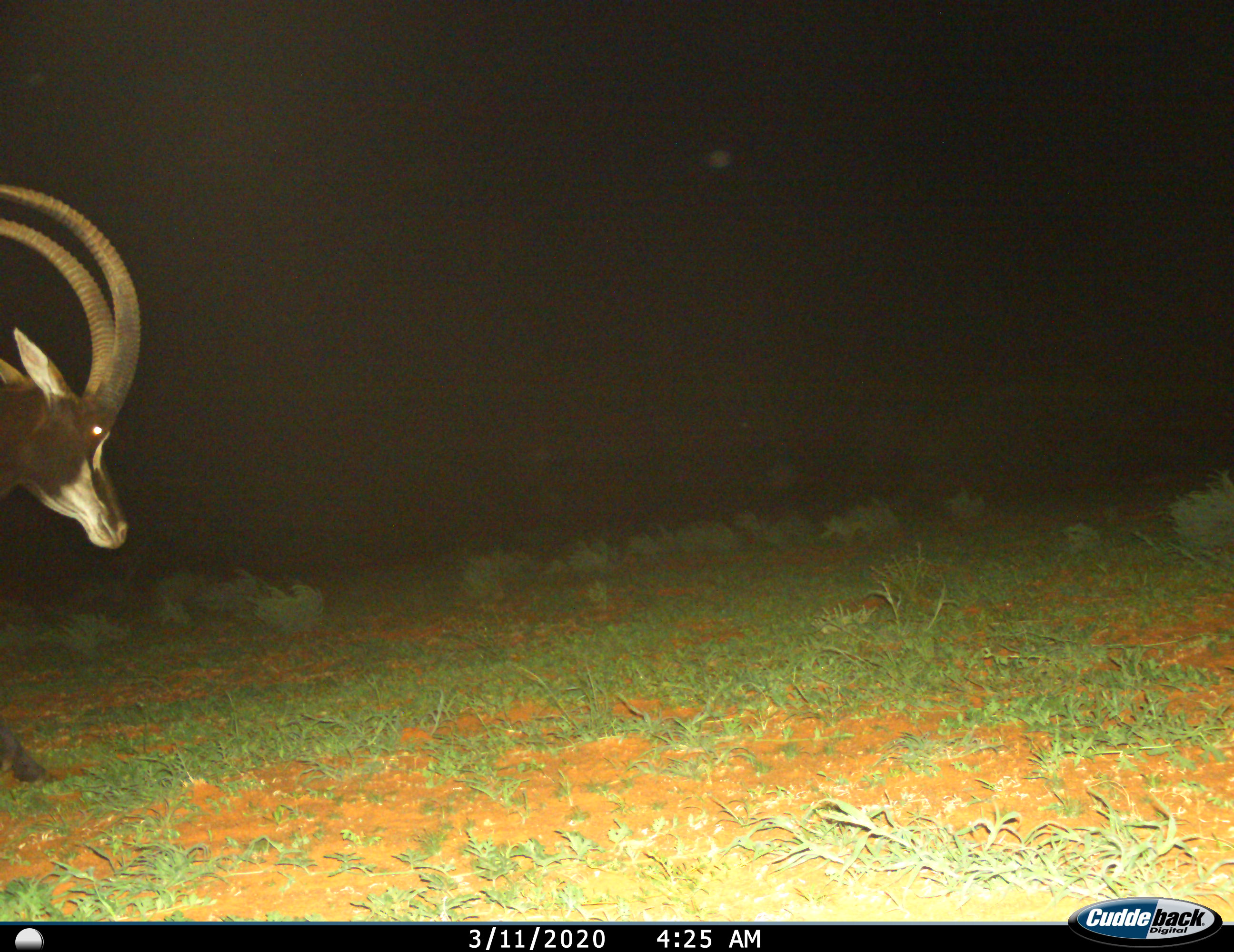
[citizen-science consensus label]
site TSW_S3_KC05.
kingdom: Animalia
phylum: Chordata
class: Mammalia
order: Artiodactyla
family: Bovidae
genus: Hippotragus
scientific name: Hippotragus niger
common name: sable antelope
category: sable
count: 1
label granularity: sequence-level